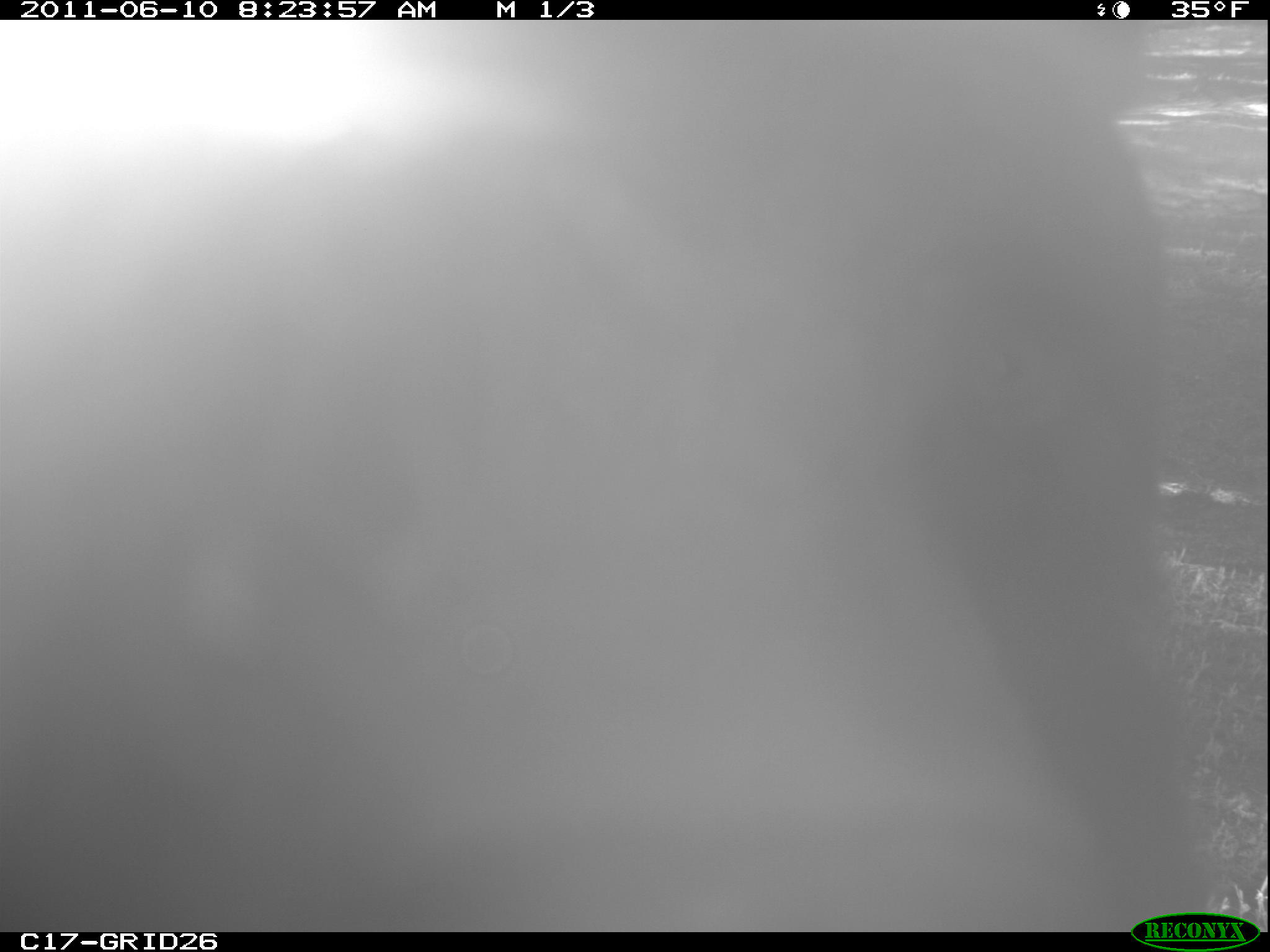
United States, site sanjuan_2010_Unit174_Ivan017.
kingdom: Animalia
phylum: Chordata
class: Mammalia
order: Carnivora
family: Ursidae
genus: Ursus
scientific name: Ursus americanus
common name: american black bear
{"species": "Ursus americanus (american black bear)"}